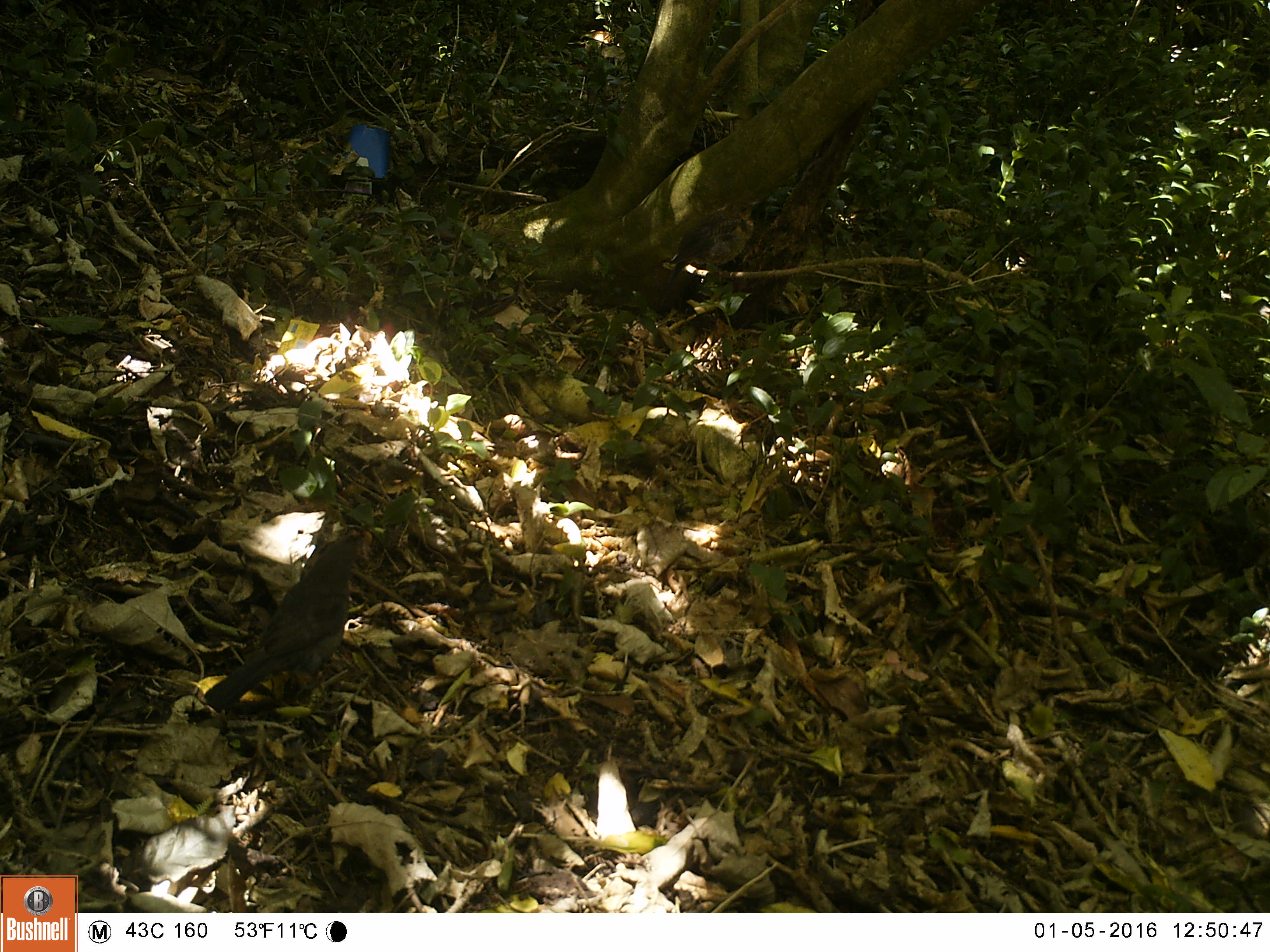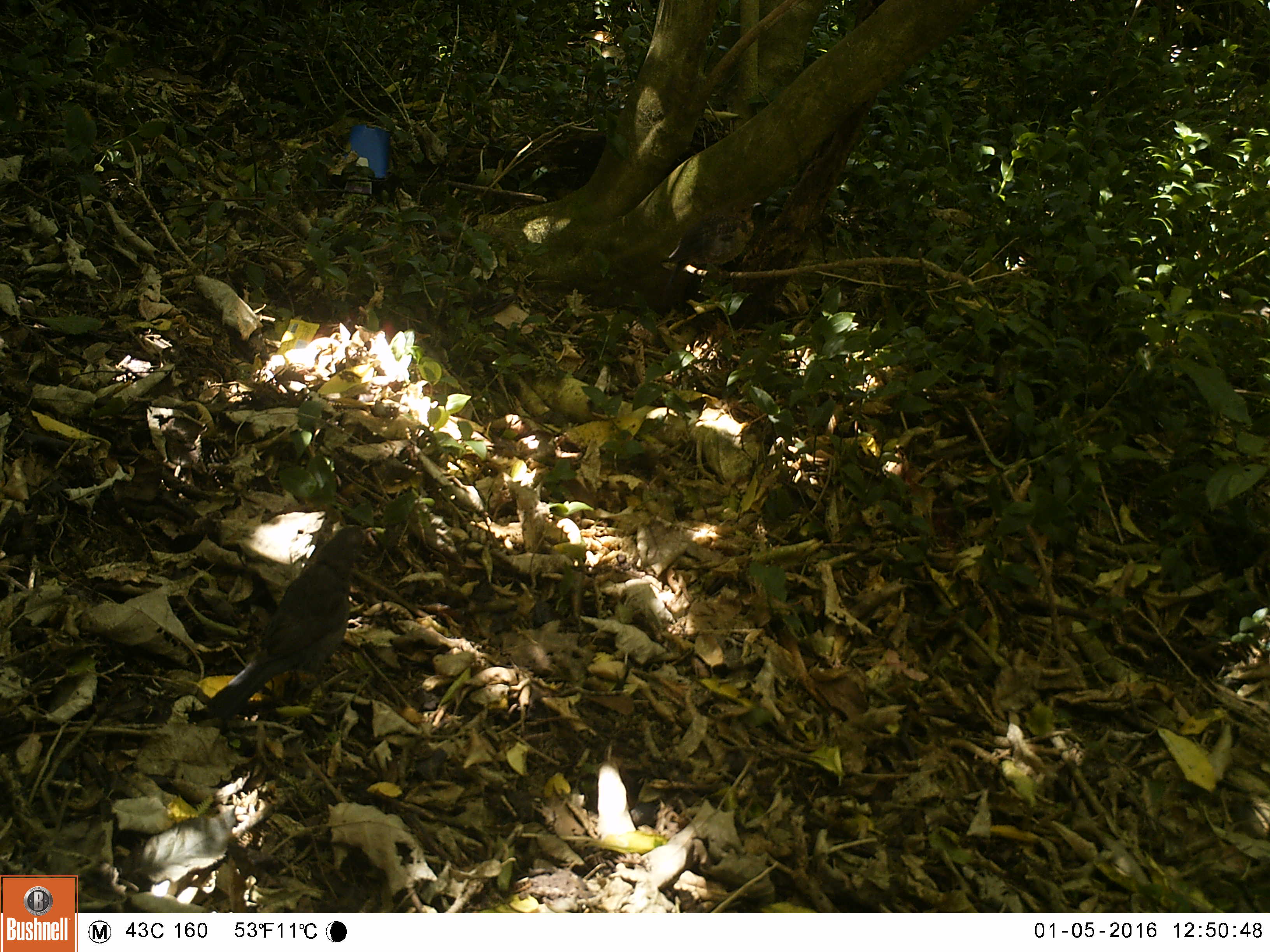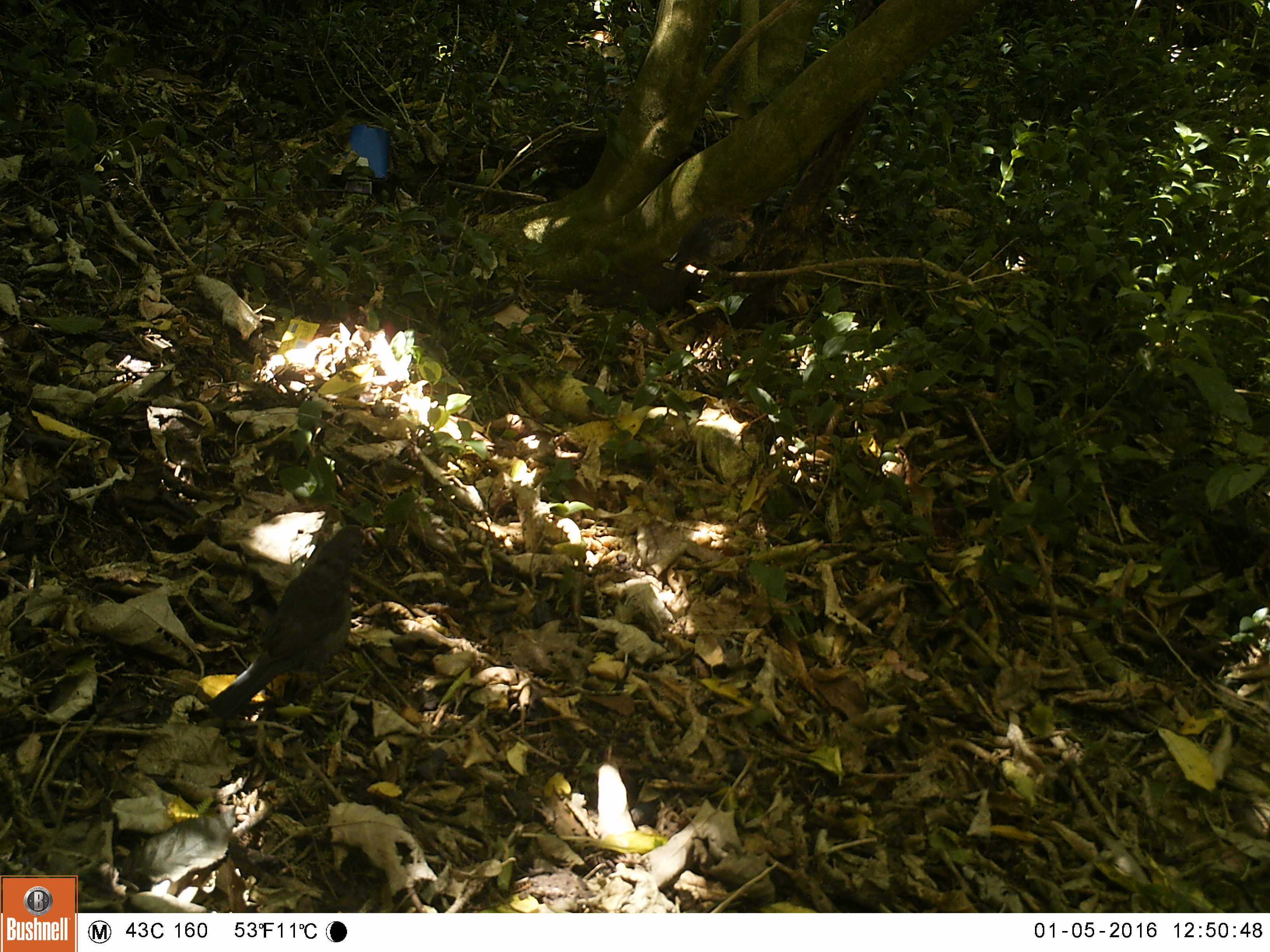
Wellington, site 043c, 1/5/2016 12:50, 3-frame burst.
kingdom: Animalia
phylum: Chordata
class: Aves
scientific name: Aves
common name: bird